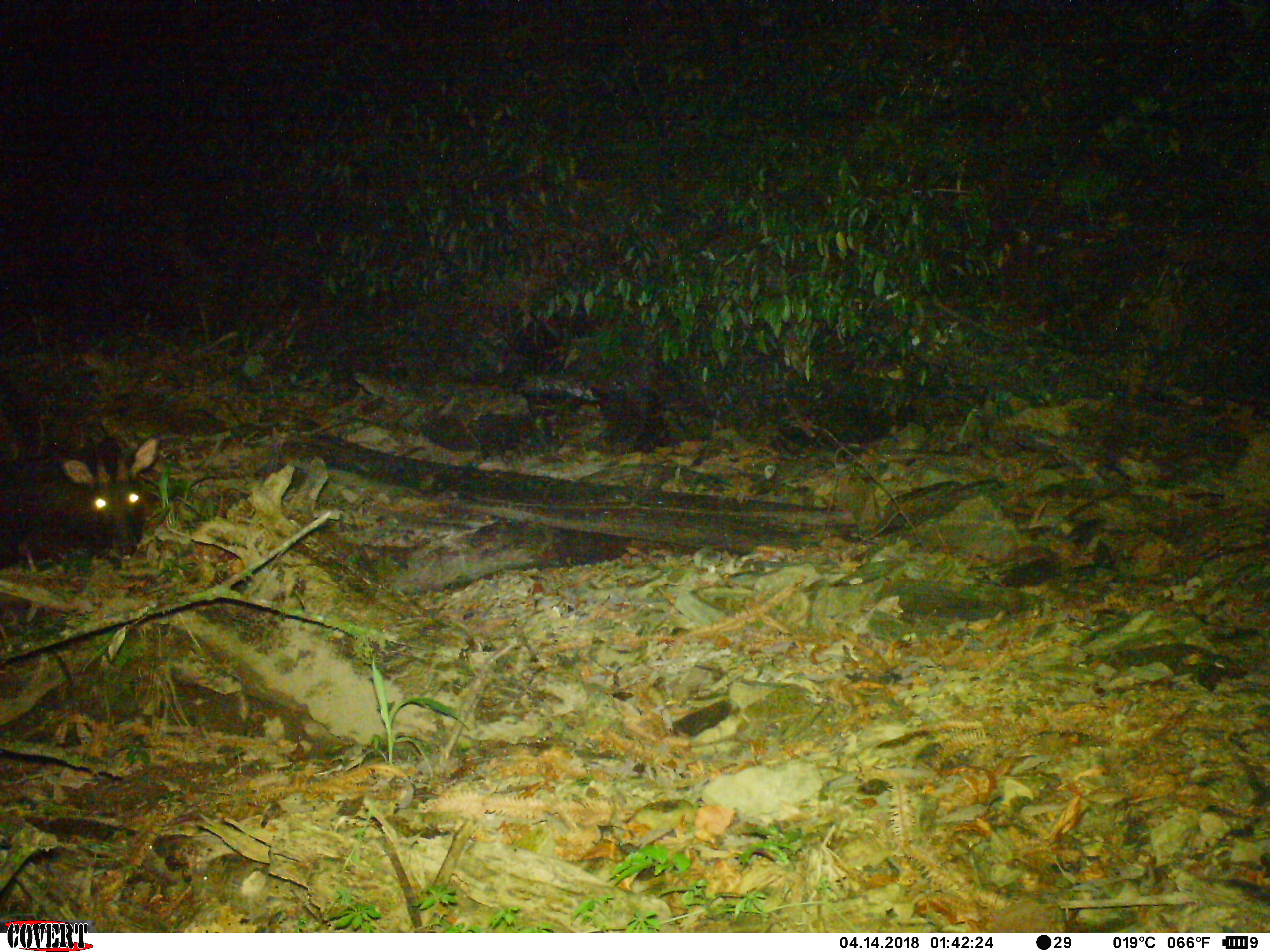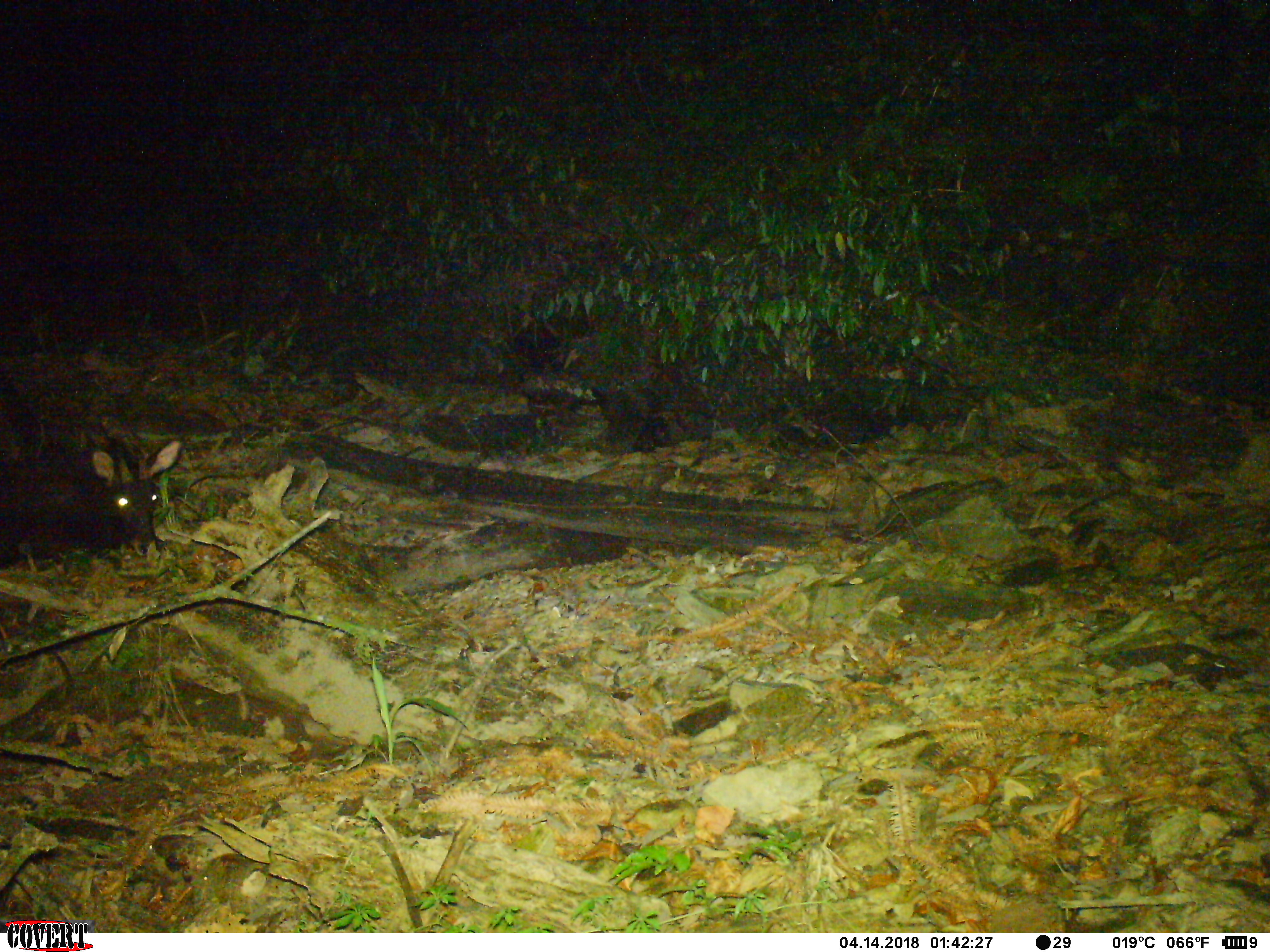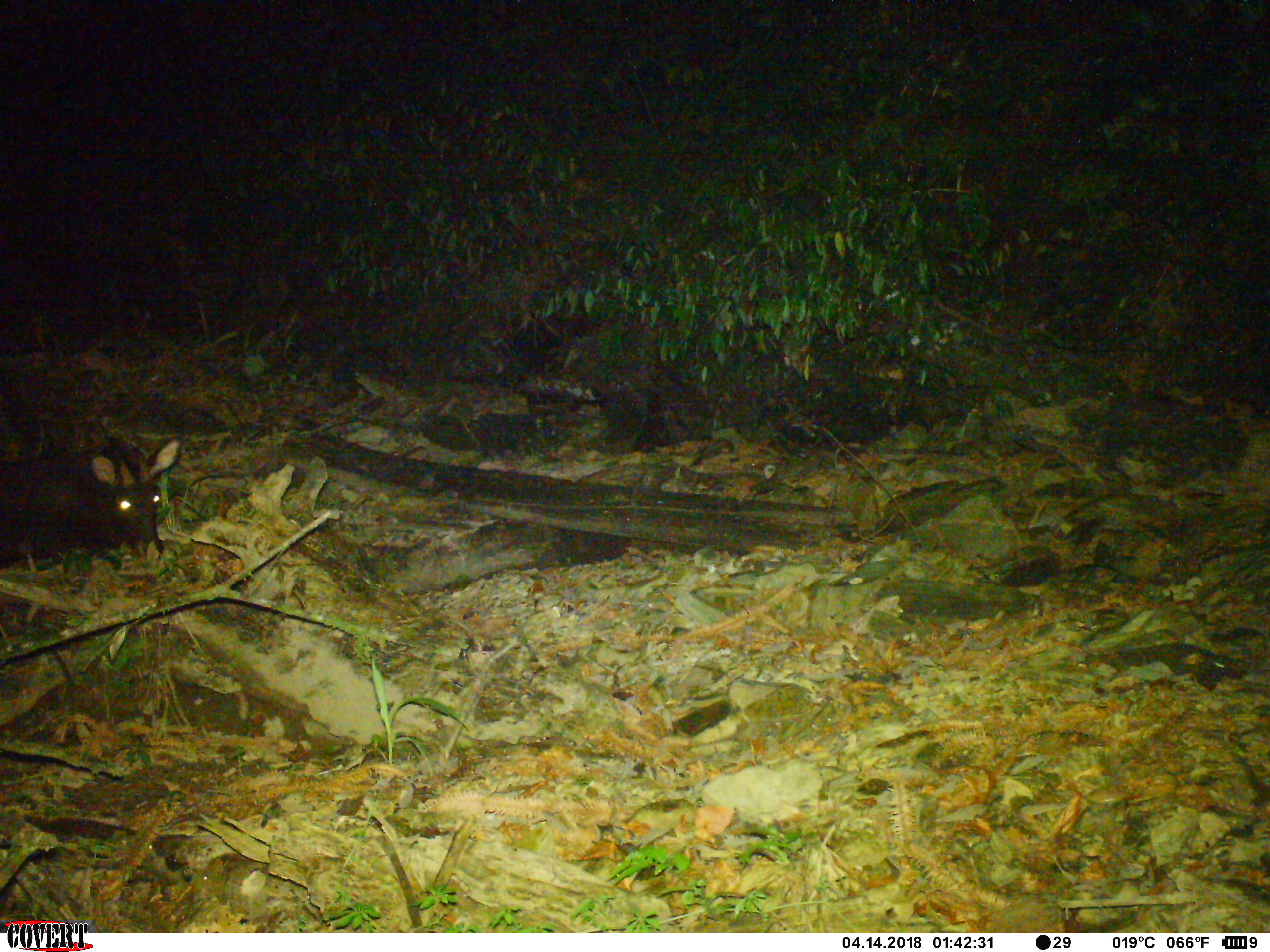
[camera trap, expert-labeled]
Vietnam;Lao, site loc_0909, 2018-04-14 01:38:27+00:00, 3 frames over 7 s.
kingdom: Animalia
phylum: Chordata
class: Mammalia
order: Artiodactyla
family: Bovidae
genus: Capricornis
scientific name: Capricornis sumatraensis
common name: chinese serow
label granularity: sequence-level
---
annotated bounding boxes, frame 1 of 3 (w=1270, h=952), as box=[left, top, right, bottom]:
chinese serow: box=[1, 431, 161, 575]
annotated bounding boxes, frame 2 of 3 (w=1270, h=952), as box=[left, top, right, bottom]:
chinese serow: box=[0, 439, 181, 571]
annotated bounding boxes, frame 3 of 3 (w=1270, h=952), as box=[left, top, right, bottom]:
chinese serow: box=[0, 437, 180, 570]